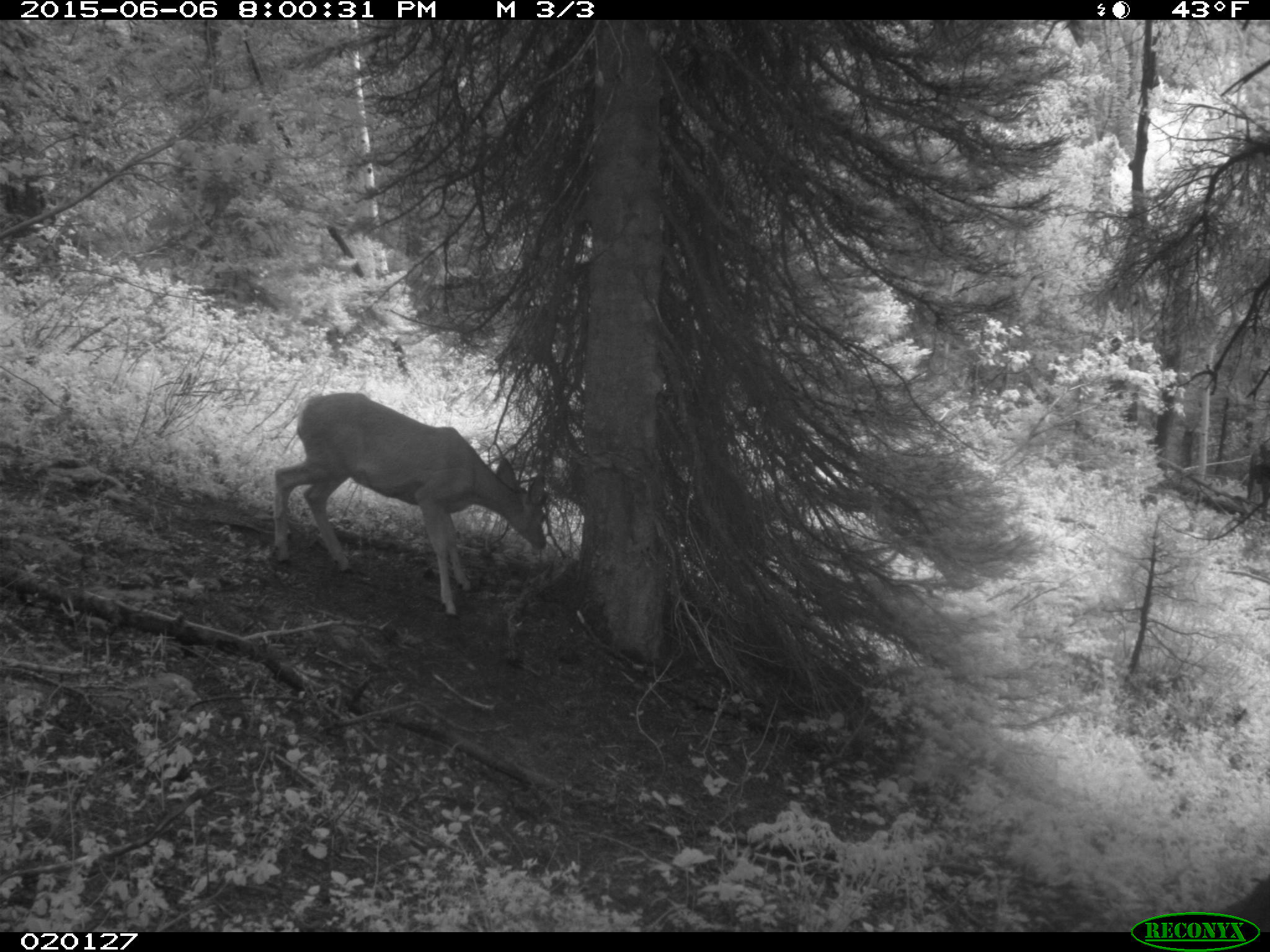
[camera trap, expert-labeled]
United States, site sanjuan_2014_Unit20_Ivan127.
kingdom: Animalia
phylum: Chordata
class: Mammalia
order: Artiodactyla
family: Cervidae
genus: Odocoileus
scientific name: Odocoileus hemionus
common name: mule deer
Odocoileus hemionus (mule deer).